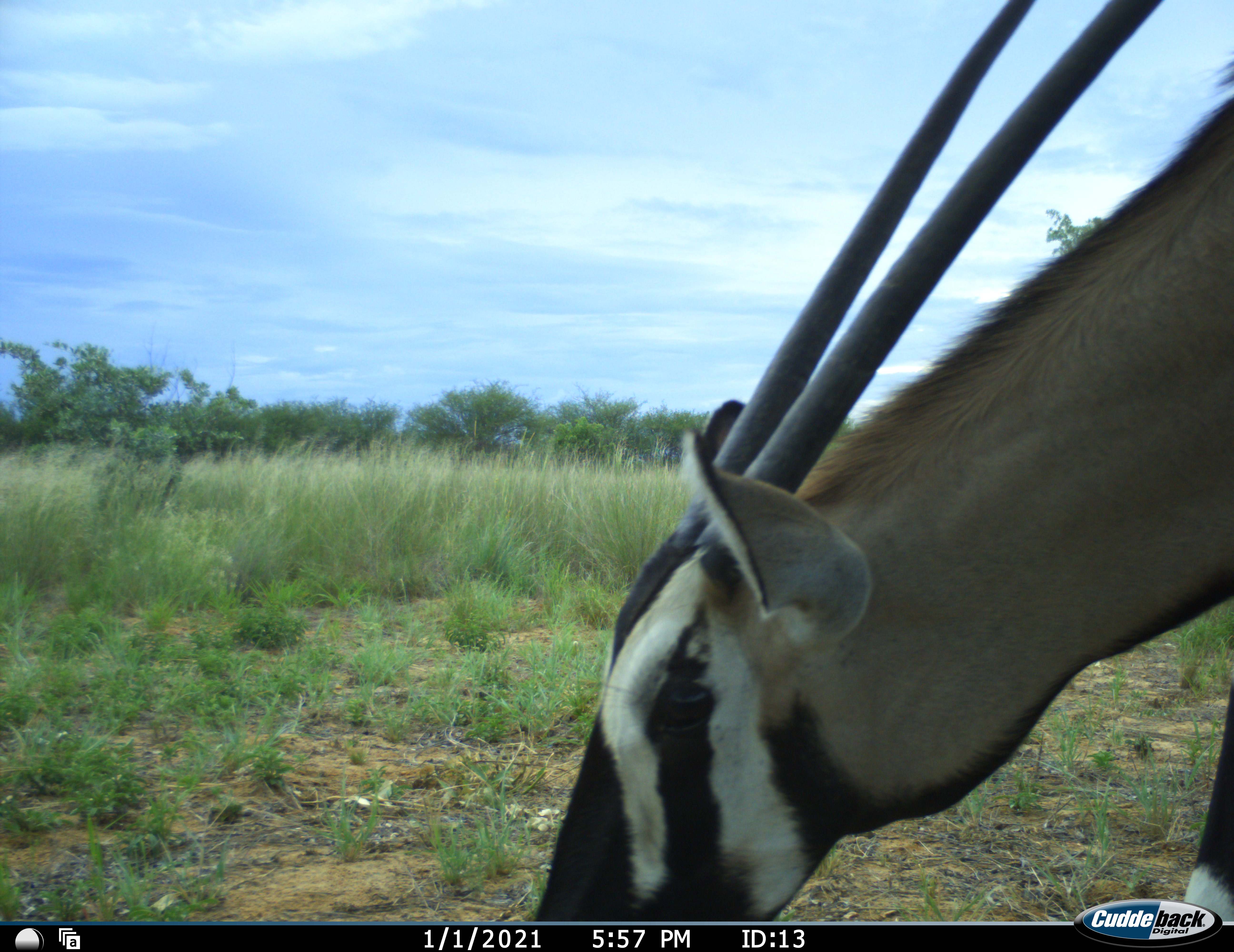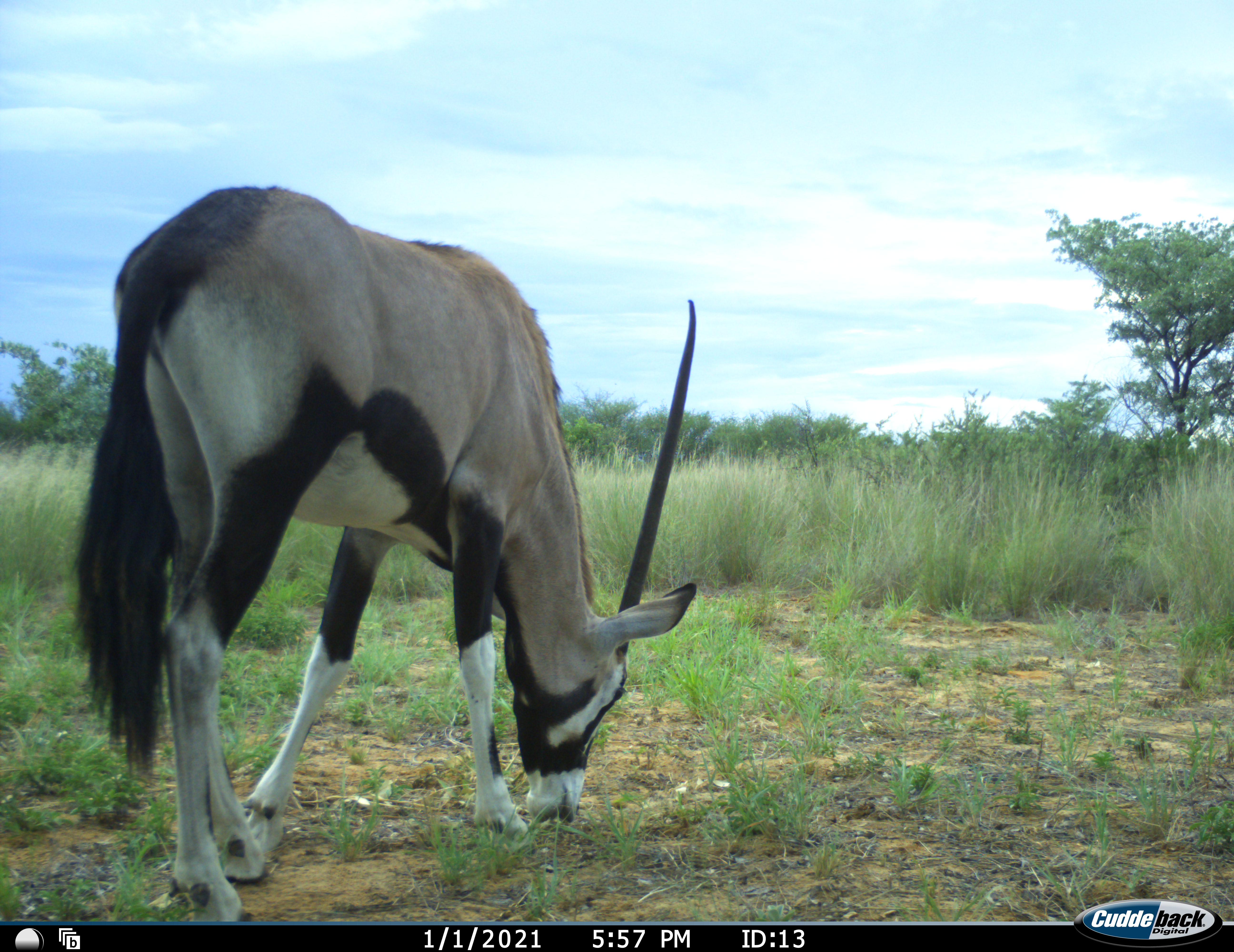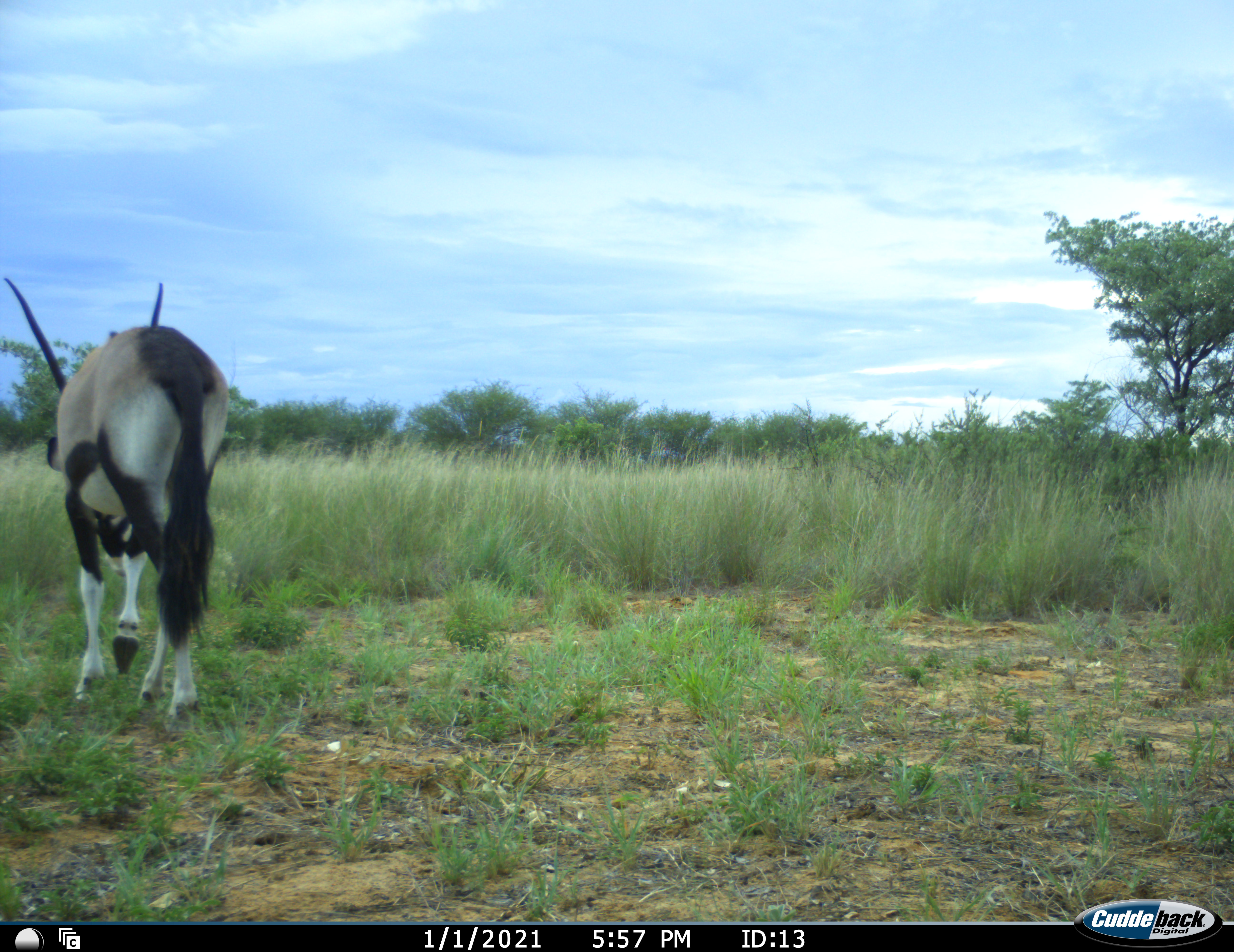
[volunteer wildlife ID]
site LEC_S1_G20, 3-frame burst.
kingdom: Animalia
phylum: Chordata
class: Mammalia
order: Artiodactyla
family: Bovidae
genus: Oryx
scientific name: Oryx gazella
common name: gemsbok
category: oryx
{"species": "oryx (gemsbok) (Oryx gazella)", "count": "1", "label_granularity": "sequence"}